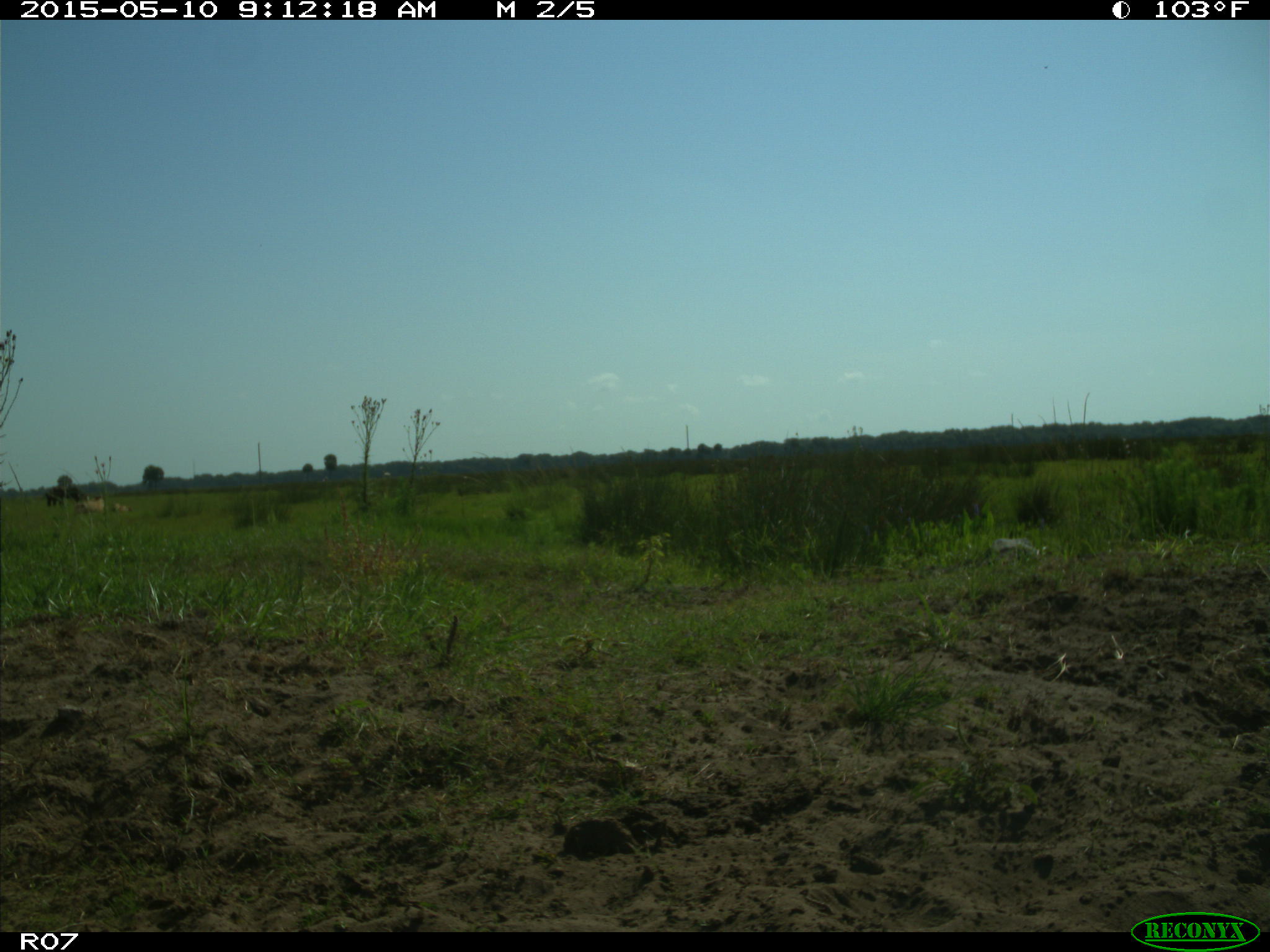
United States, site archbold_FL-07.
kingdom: Animalia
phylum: Chordata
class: Mammalia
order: Artiodactyla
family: Bovidae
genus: Bos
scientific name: Bos taurus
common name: domestic cow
Bos taurus (domestic cow).